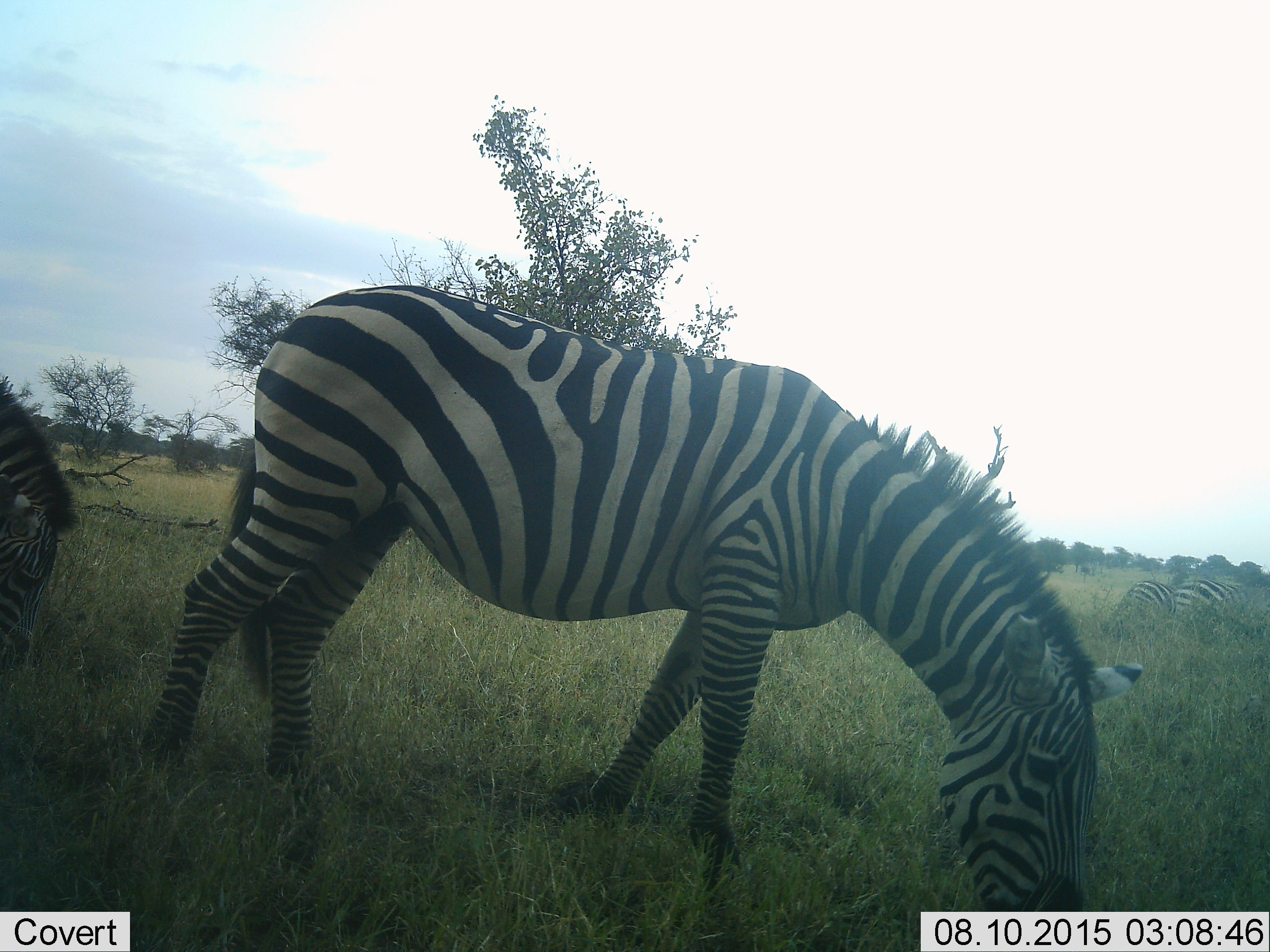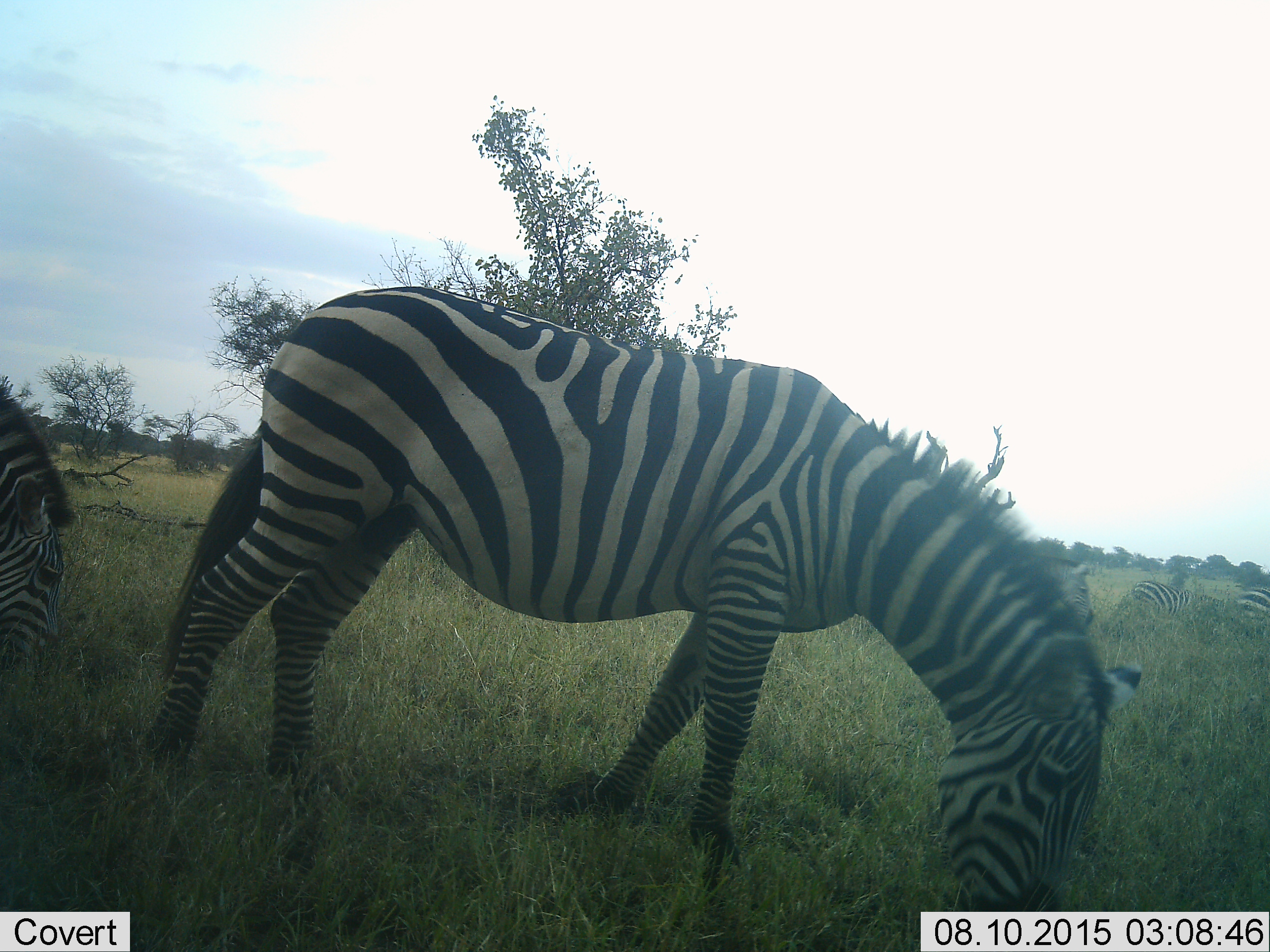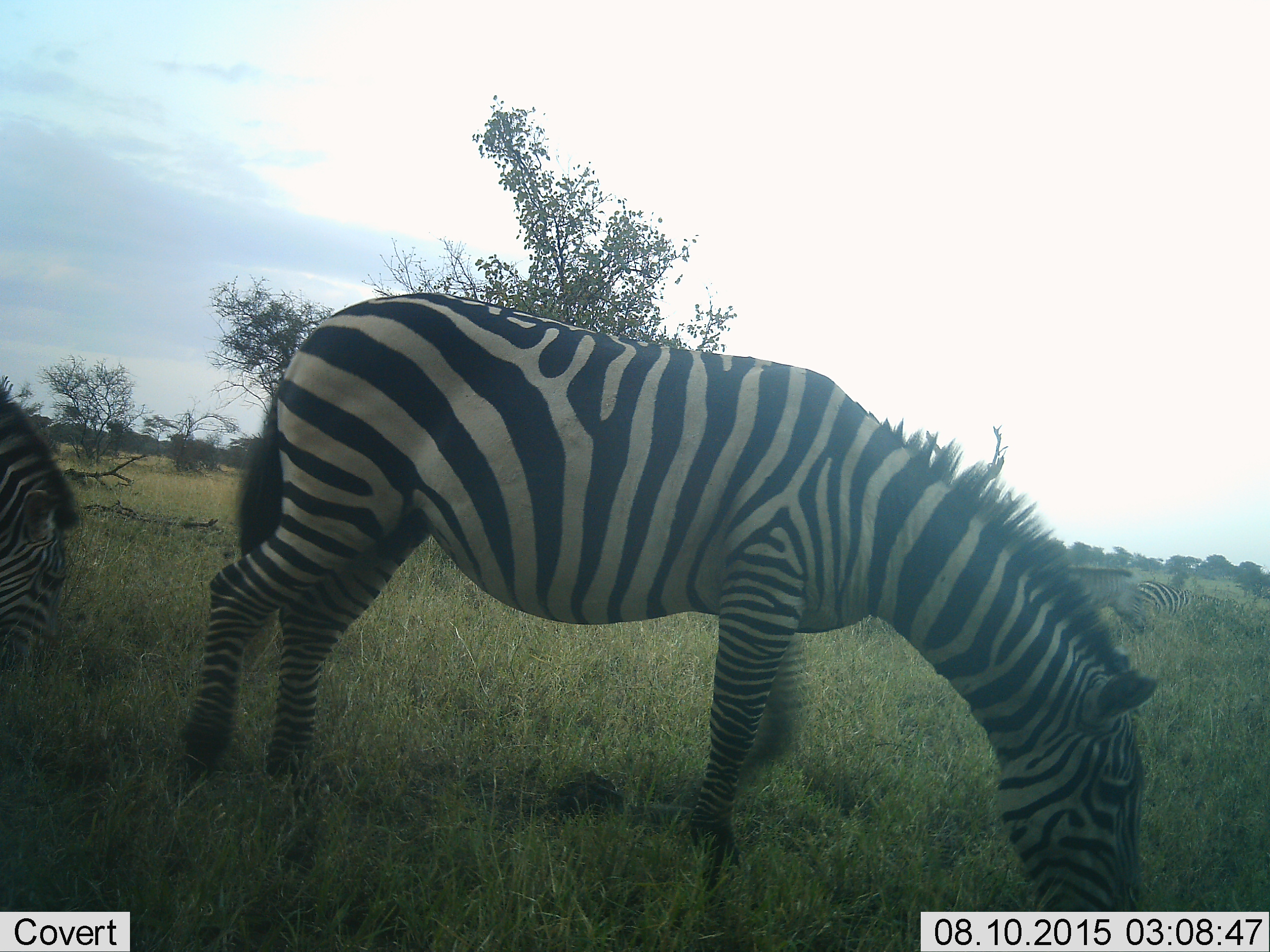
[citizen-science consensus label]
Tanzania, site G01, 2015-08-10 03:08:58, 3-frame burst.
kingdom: Animalia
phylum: Chordata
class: Mammalia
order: Perissodactyla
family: Equidae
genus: Equus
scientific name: Equus quagga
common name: plains zebra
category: zebra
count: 5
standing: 40%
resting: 0%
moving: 55%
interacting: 0%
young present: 0%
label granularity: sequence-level